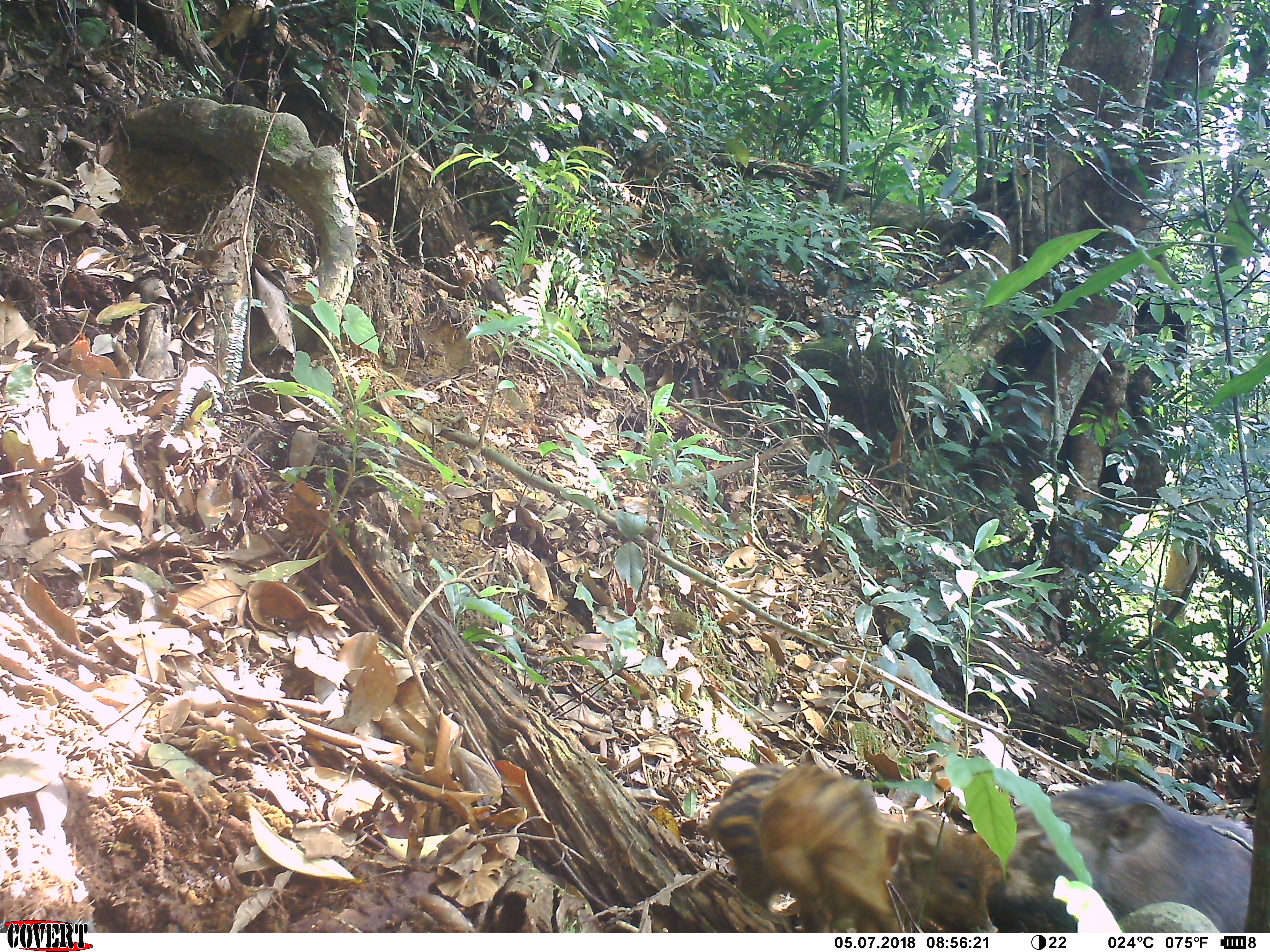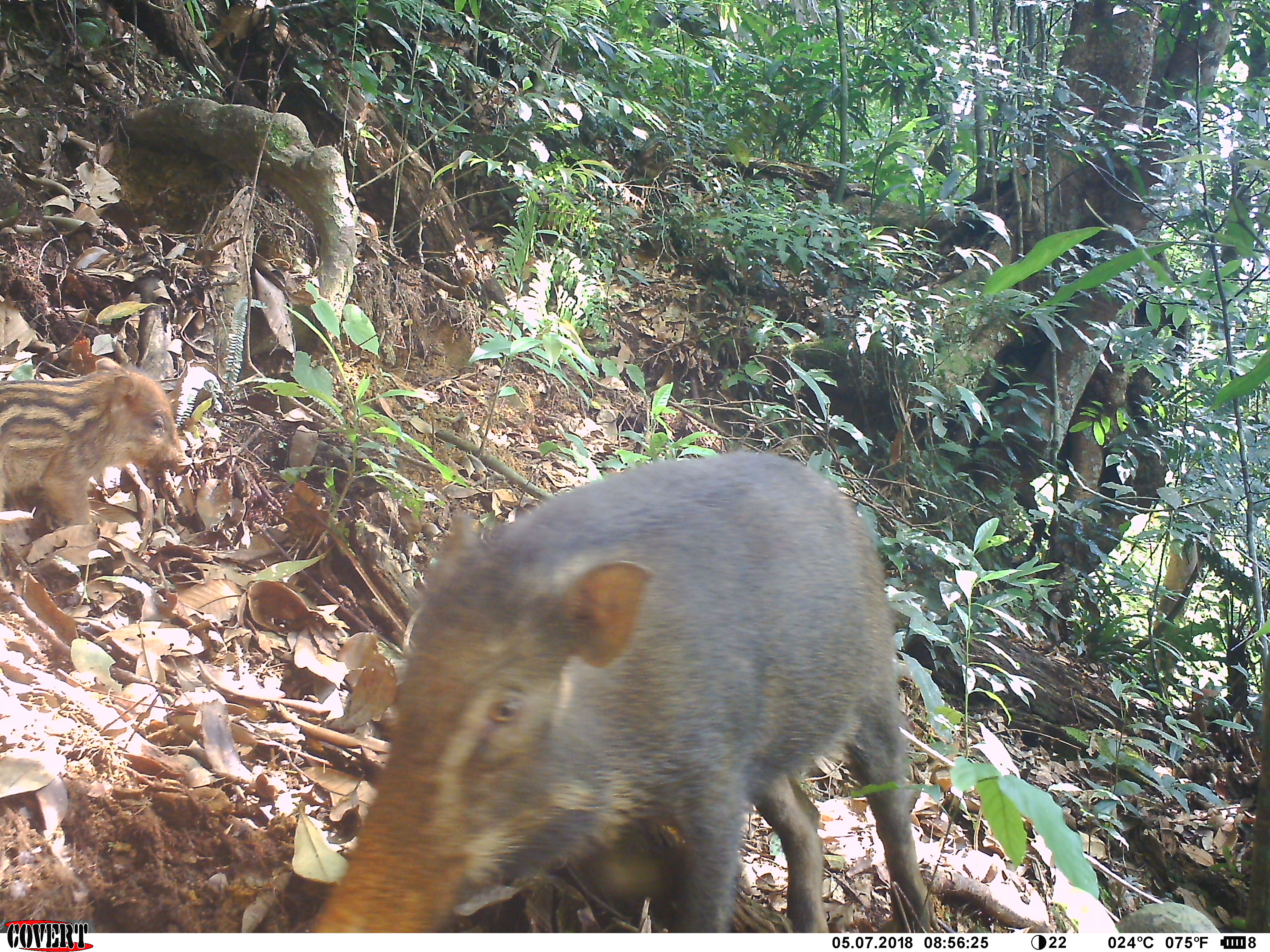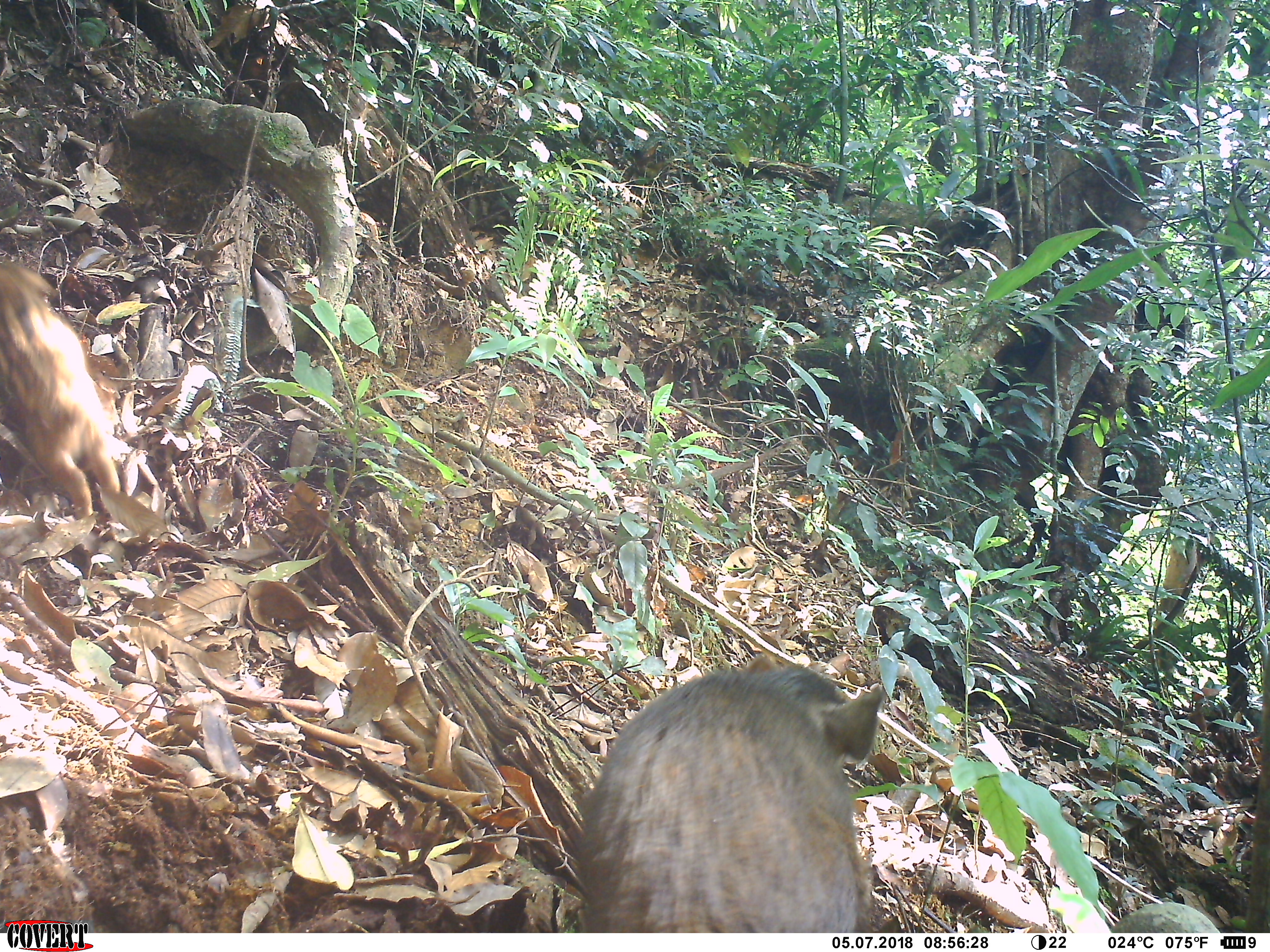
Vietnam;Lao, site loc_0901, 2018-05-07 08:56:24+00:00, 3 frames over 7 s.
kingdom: Animalia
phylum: Chordata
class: Mammalia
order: Artiodactyla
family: Suidae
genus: Sus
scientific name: Sus scrofa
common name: eurasian wild pig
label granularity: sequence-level